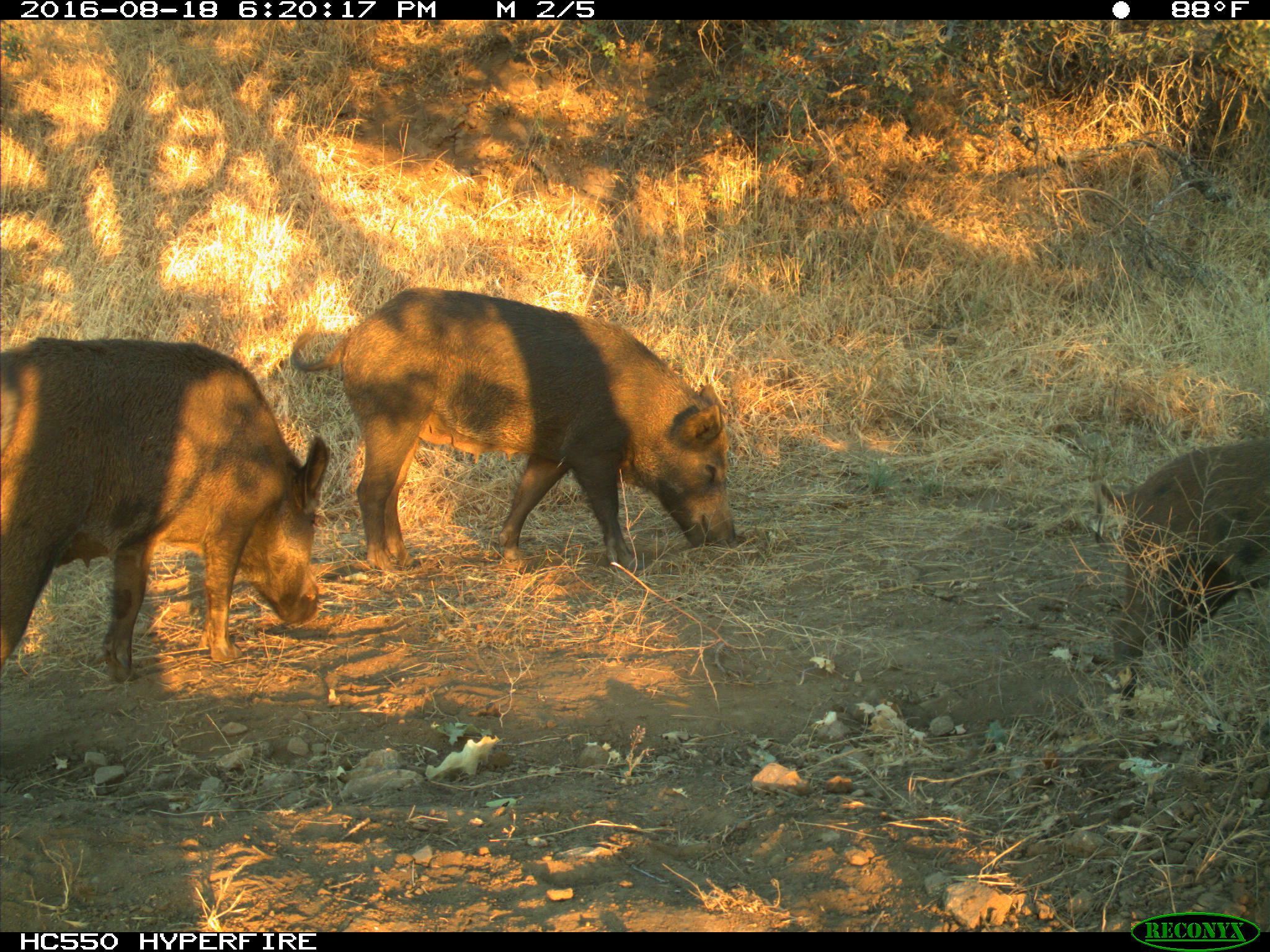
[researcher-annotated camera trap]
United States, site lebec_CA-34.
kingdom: Animalia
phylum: Chordata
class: Mammalia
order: Artiodactyla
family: Suidae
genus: Sus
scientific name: Sus scrofa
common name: wild boar